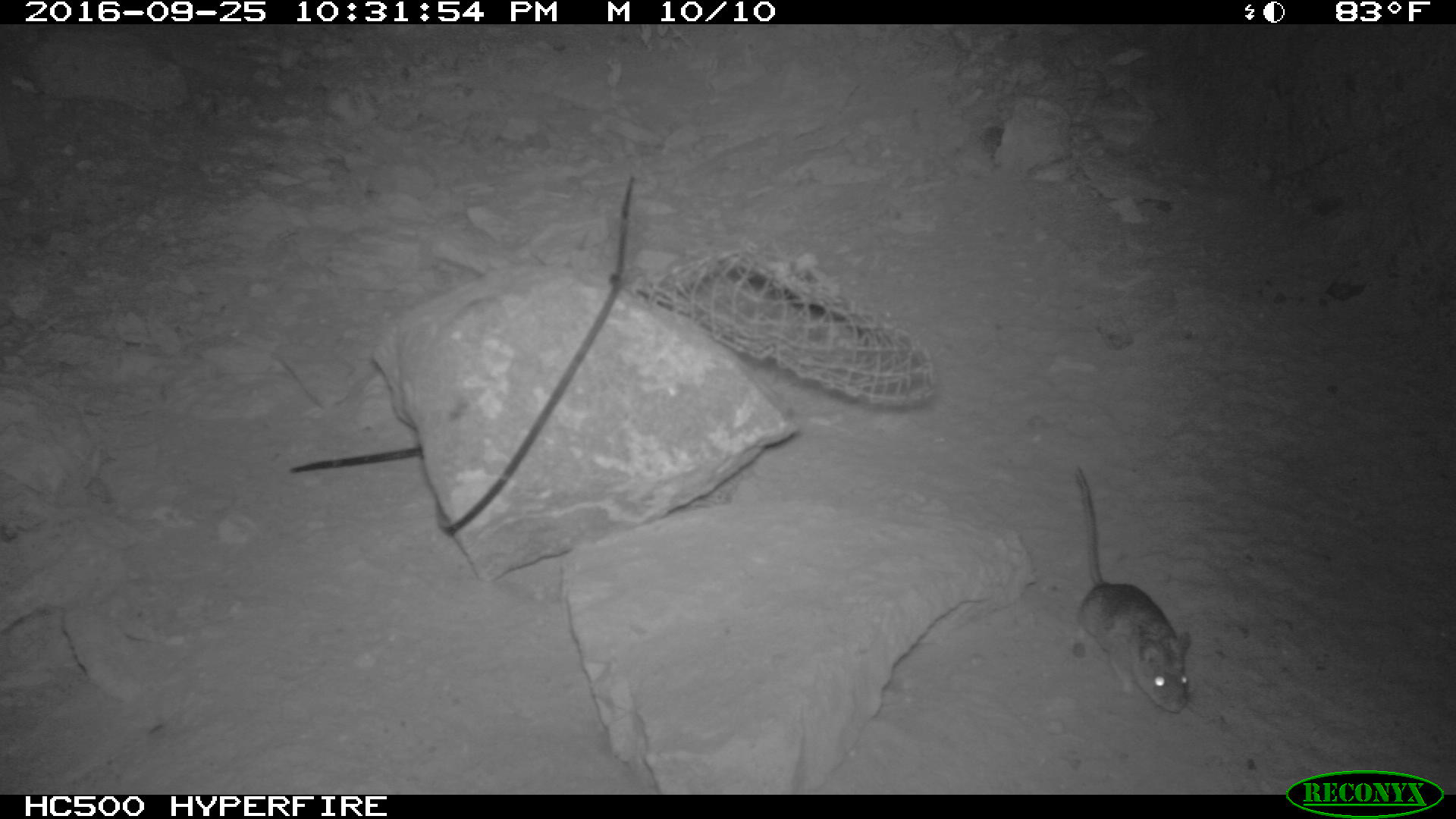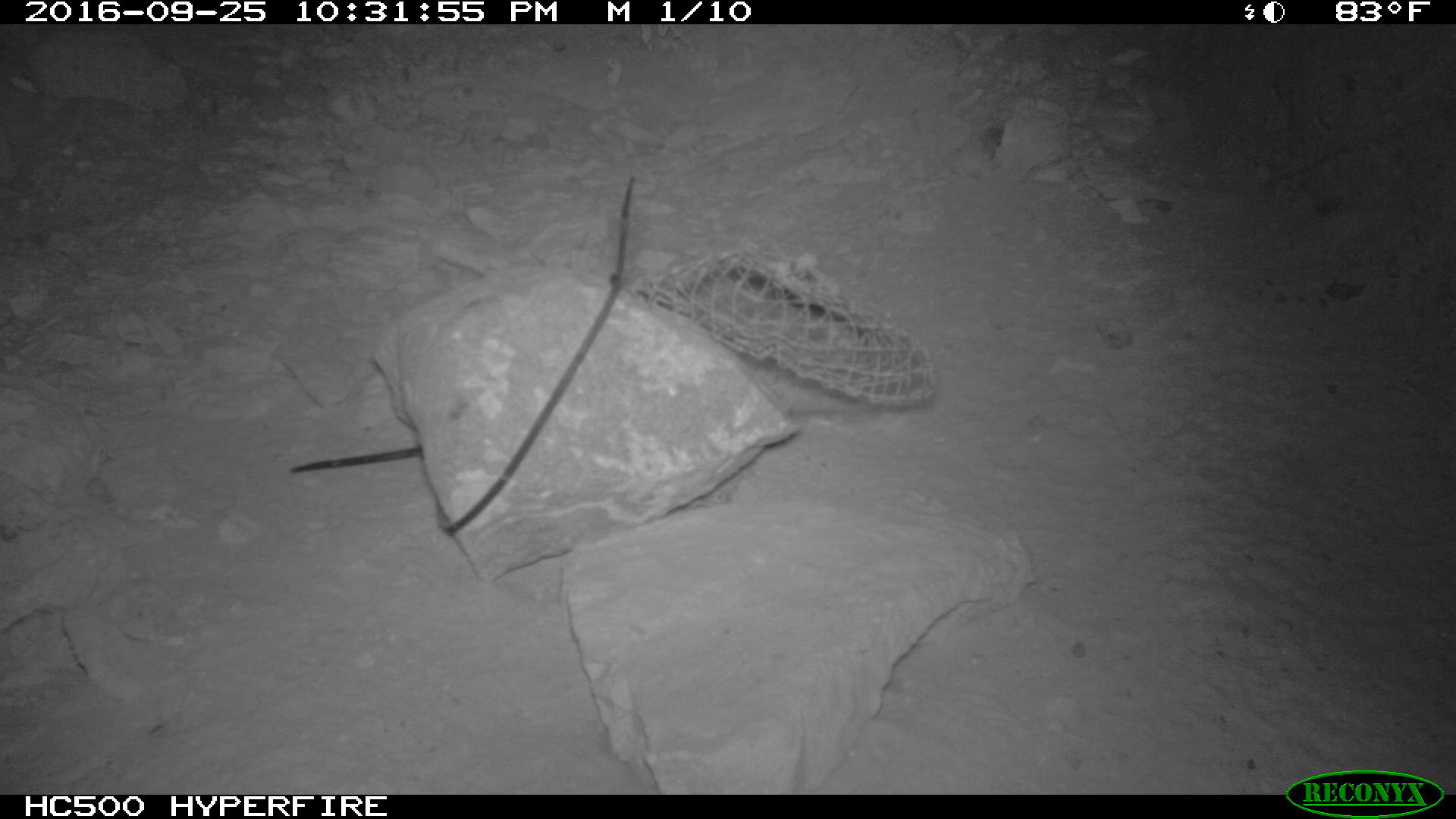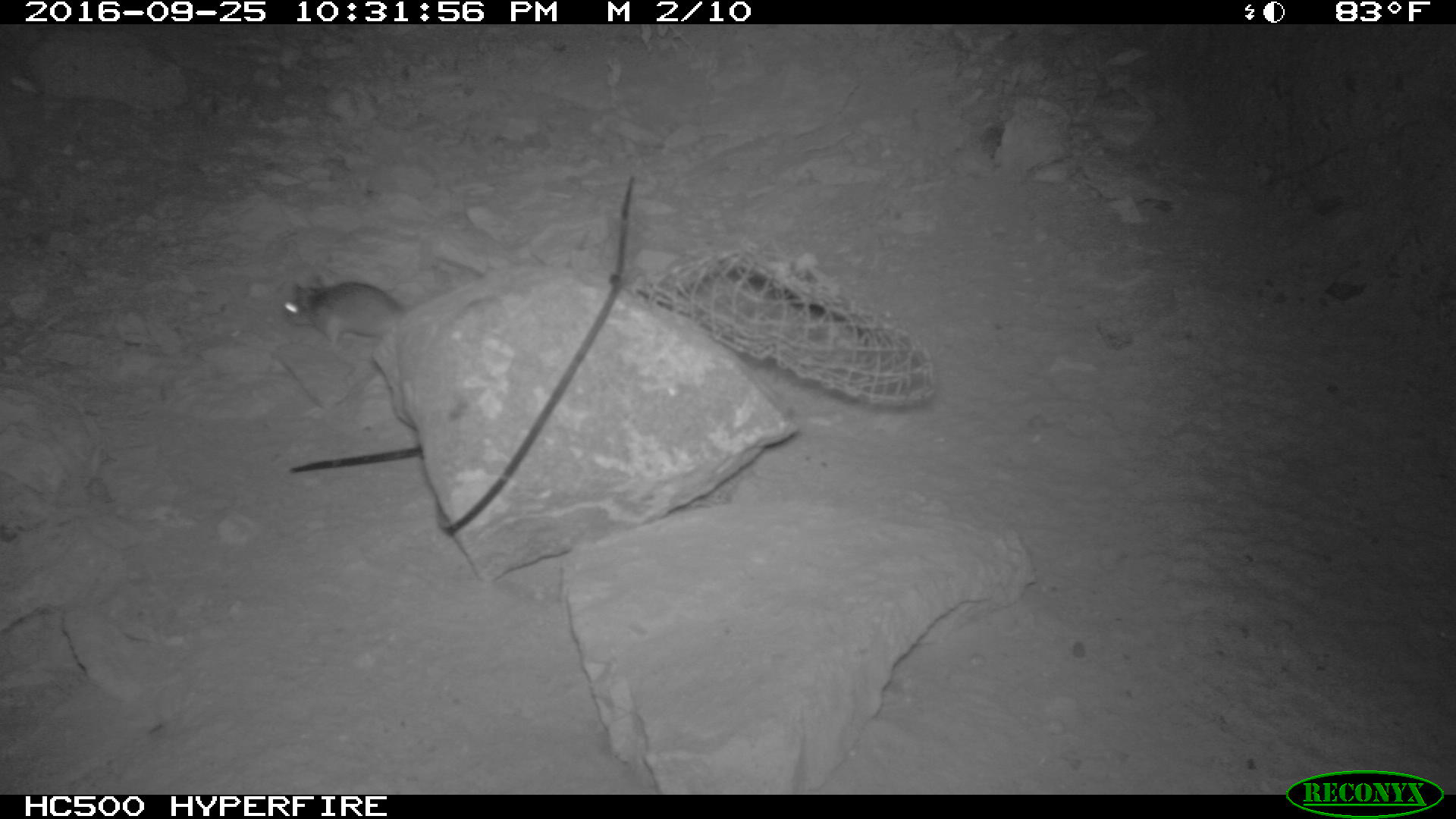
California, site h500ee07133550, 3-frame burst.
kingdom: Animalia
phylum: Chordata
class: Mammalia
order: Rodentia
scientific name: Rodentia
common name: rodent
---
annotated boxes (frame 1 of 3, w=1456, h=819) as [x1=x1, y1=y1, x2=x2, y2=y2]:
rodent: [x1=1070, y1=460, x2=1191, y2=715]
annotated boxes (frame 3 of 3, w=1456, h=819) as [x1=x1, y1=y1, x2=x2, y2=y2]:
rodent: [x1=282, y1=272, x2=410, y2=349]